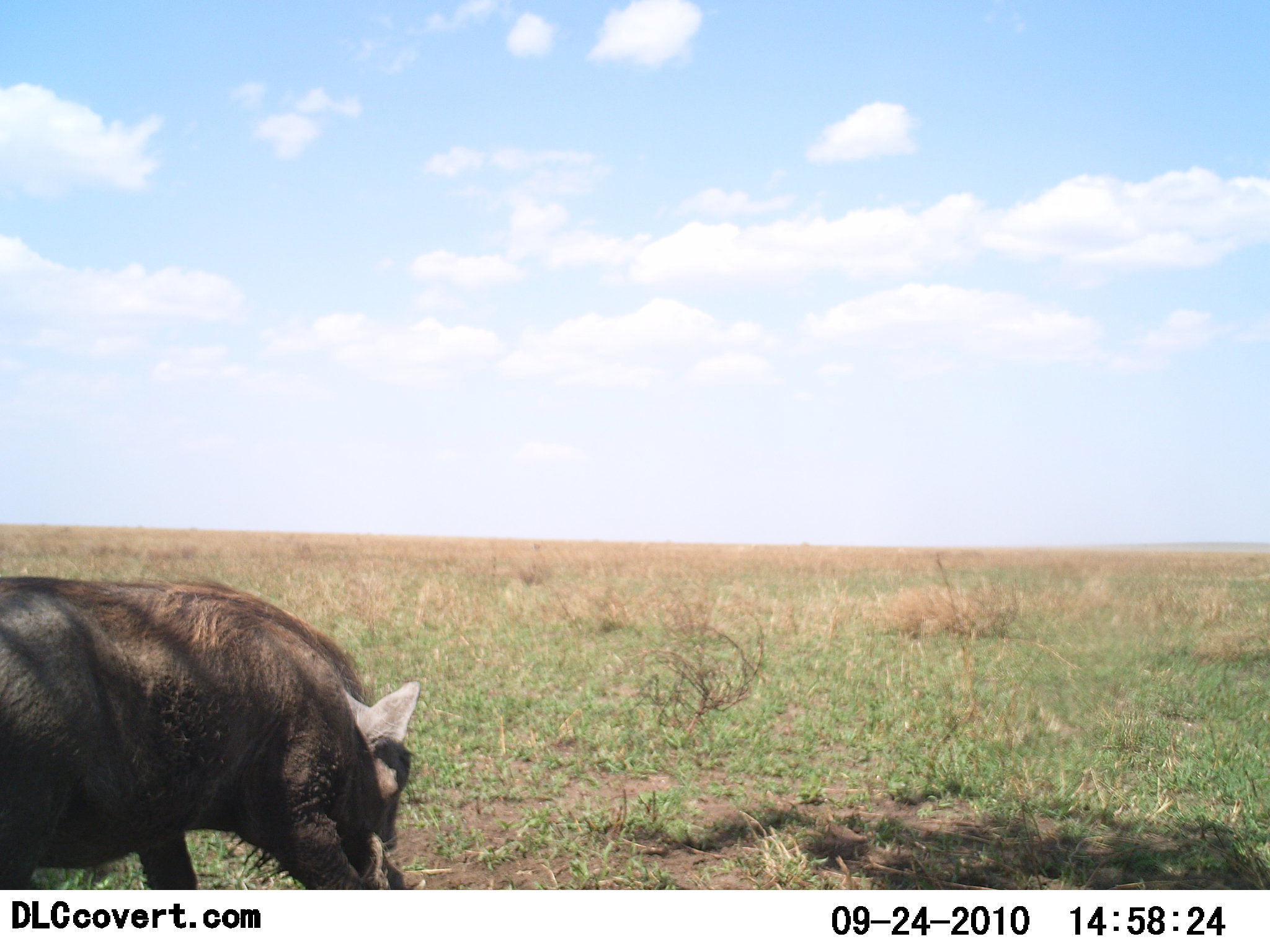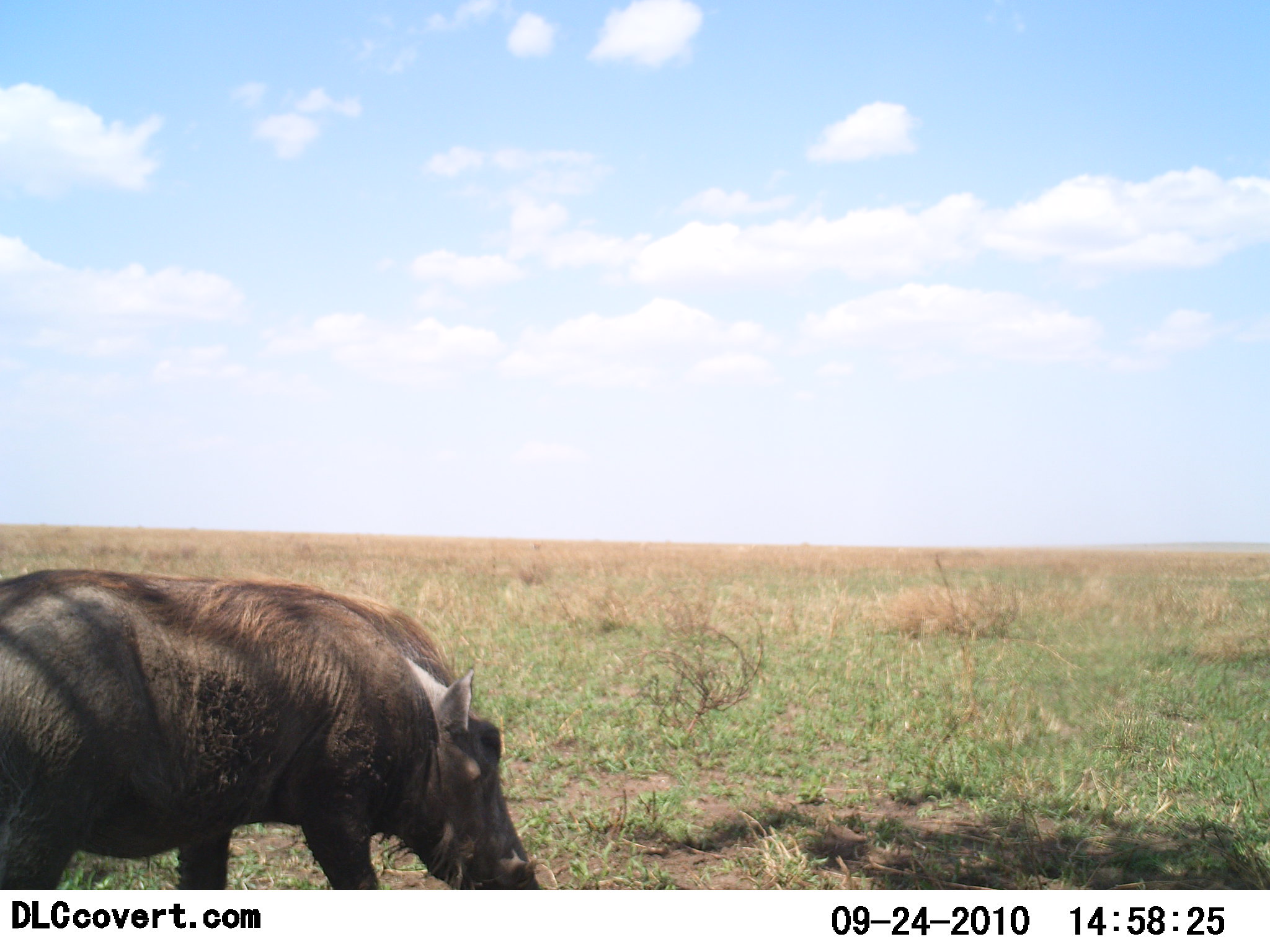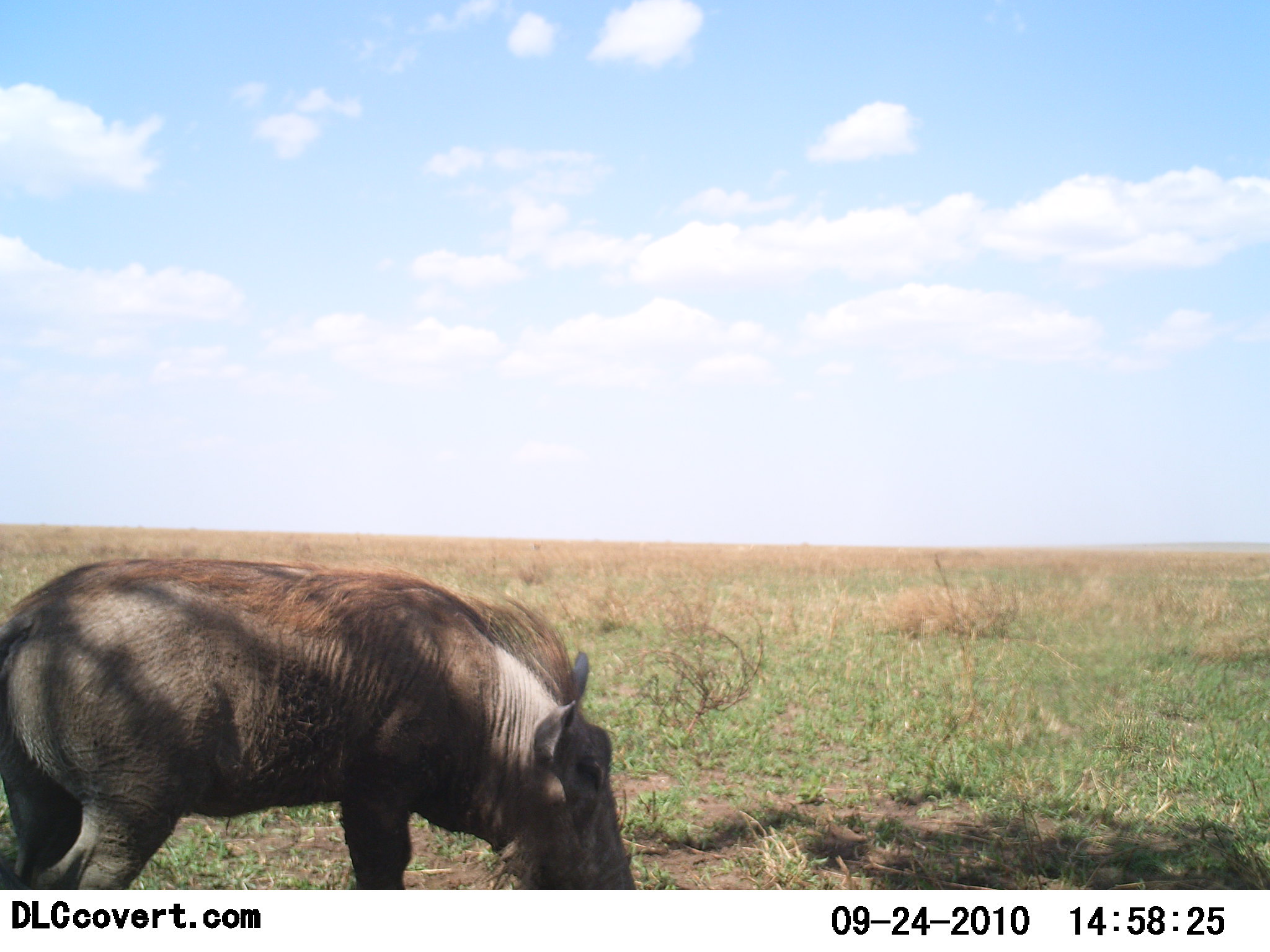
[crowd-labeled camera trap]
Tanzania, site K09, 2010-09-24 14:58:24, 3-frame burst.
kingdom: Animalia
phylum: Chordata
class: Mammalia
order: Artiodactyla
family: Suidae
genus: Phacochoerus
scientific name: Phacochoerus africanus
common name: warthog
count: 1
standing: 27%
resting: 0%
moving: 91%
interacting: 0%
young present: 0%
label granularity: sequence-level